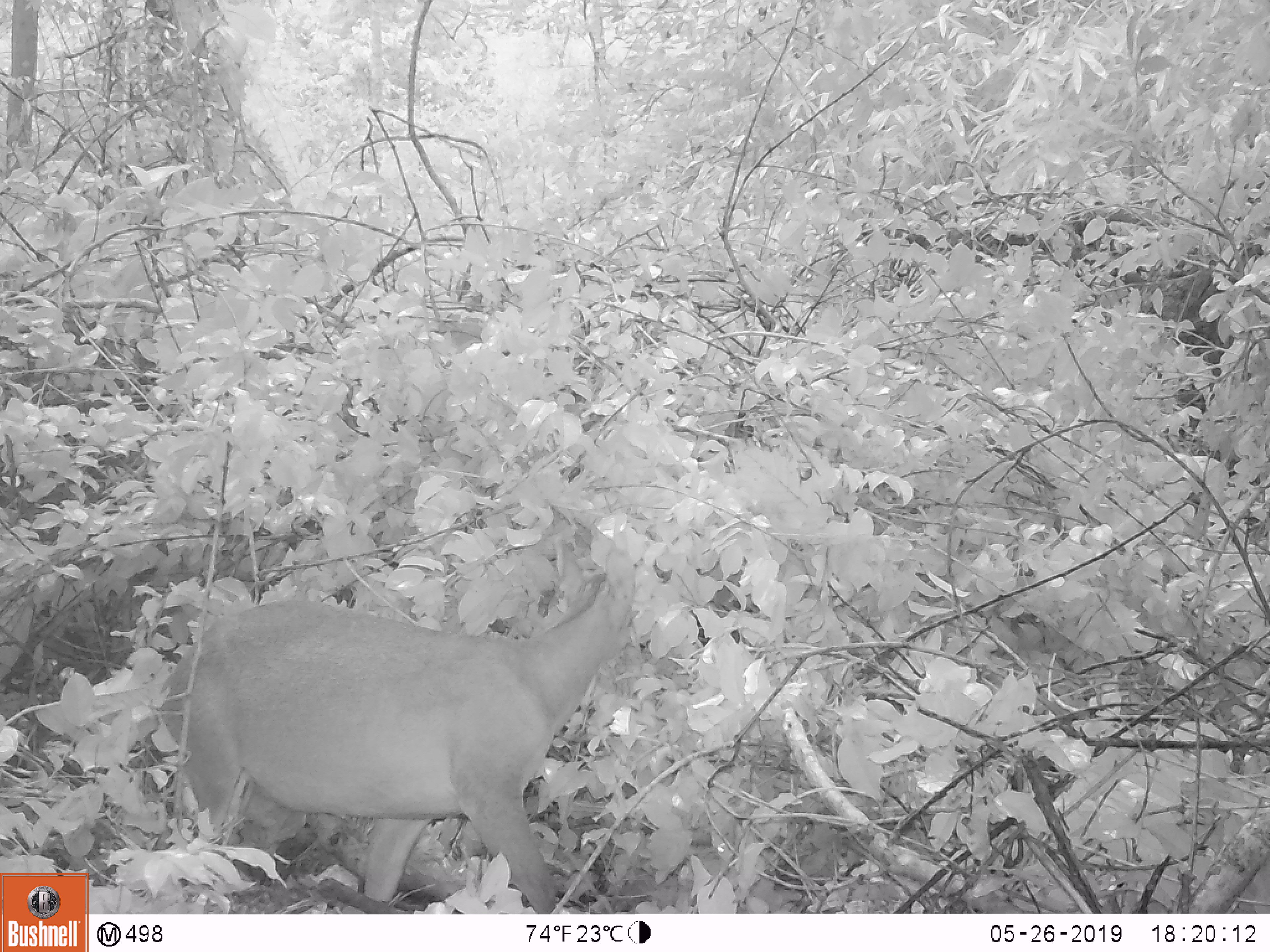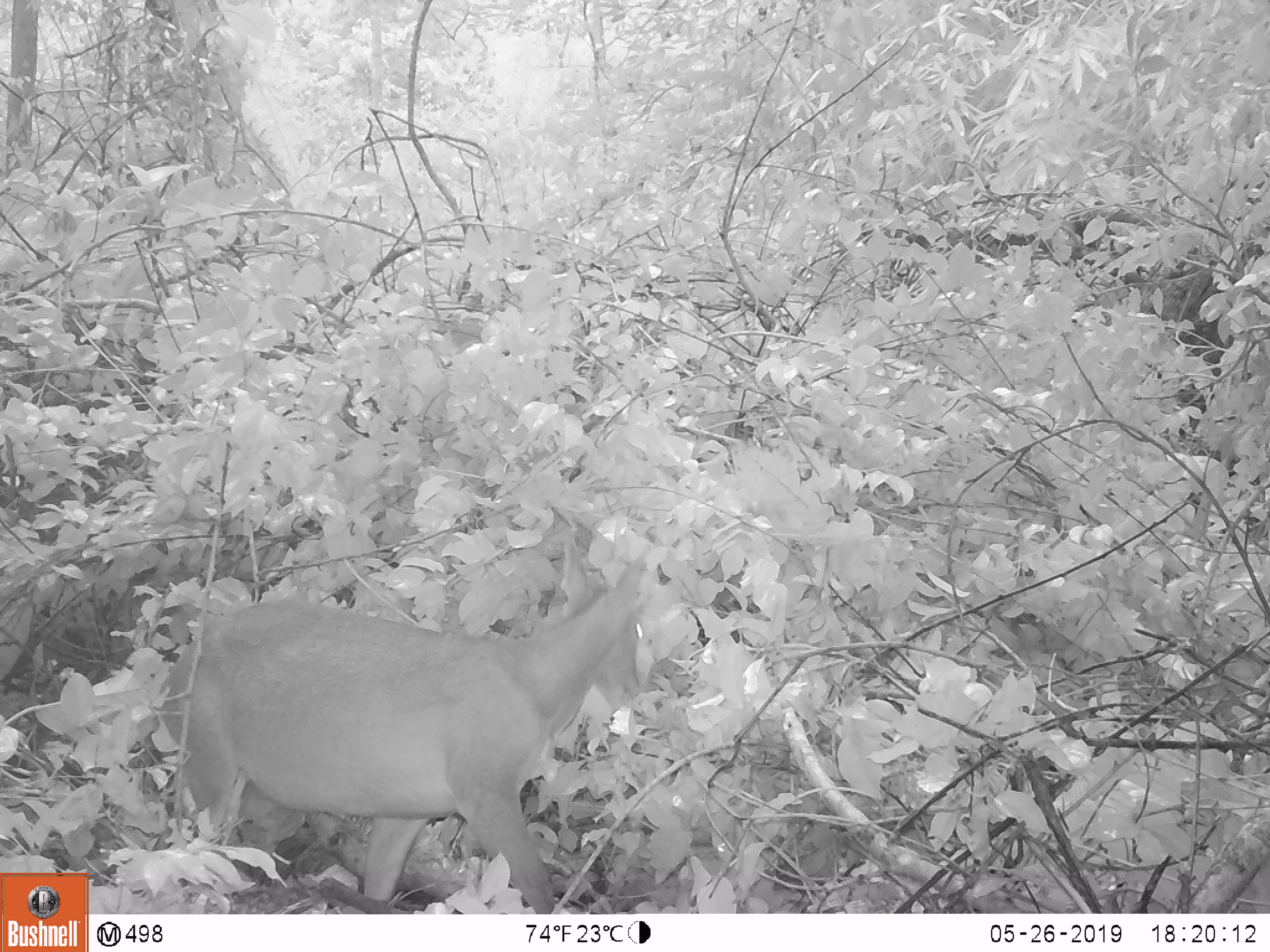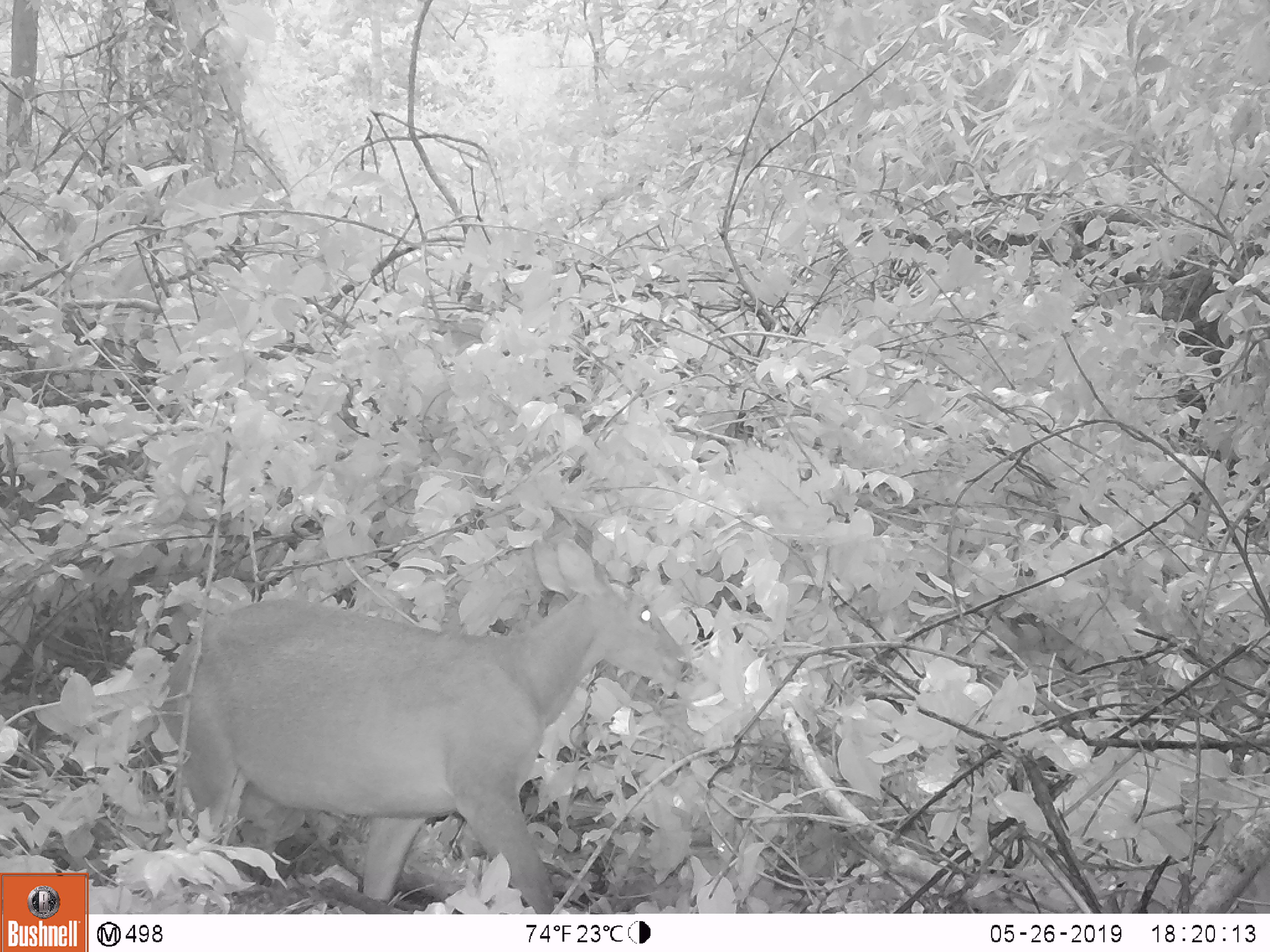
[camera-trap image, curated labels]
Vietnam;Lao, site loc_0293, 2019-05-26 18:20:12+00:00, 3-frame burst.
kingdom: Animalia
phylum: Chordata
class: Mammalia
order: Artiodactyla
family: Cervidae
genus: Muntiacus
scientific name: Muntiacus vuquangensis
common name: large-antlered muntjac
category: large antlered muntjac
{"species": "large antlered muntjac (large-antlered muntjac) (Muntiacus vuquangensis)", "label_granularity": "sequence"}